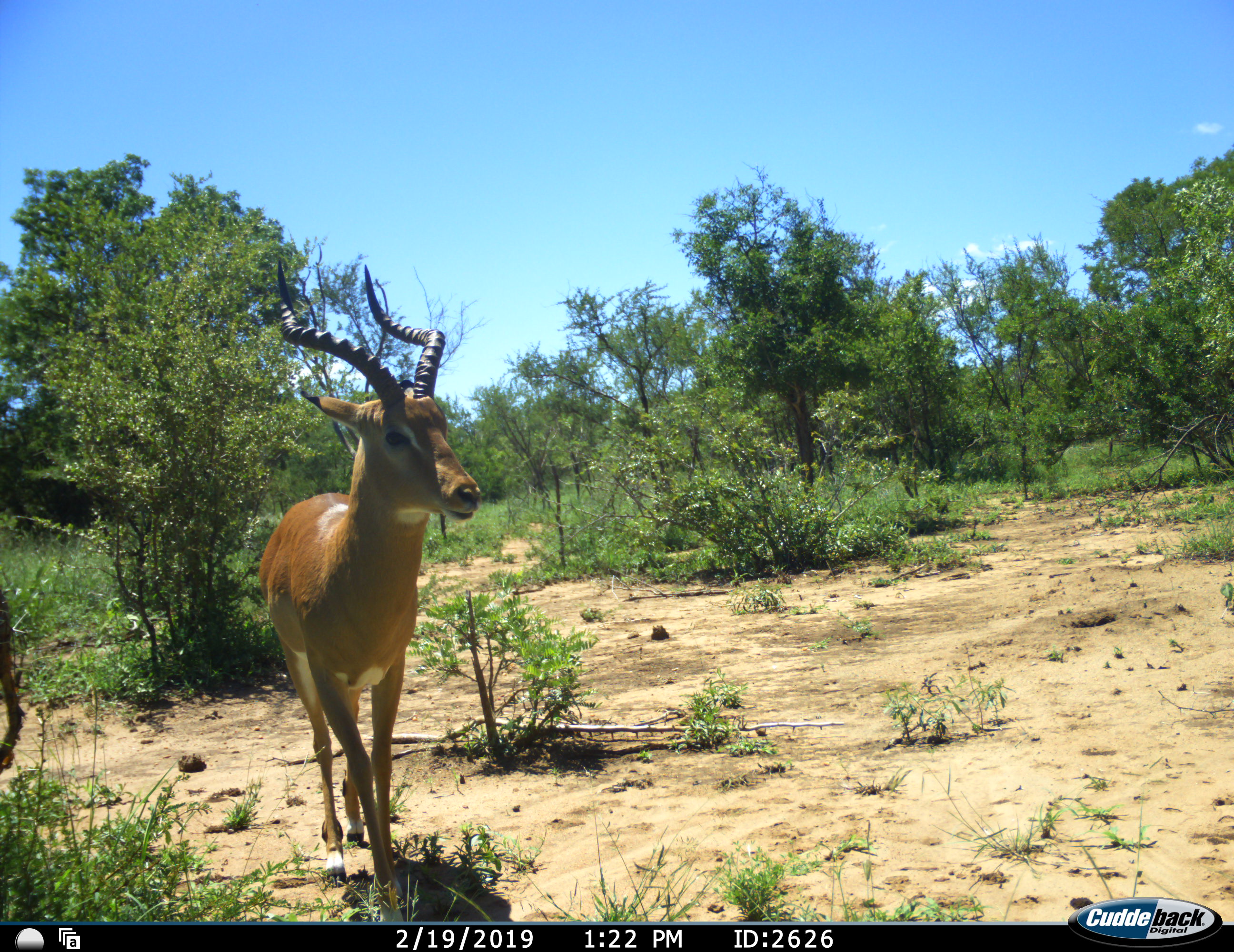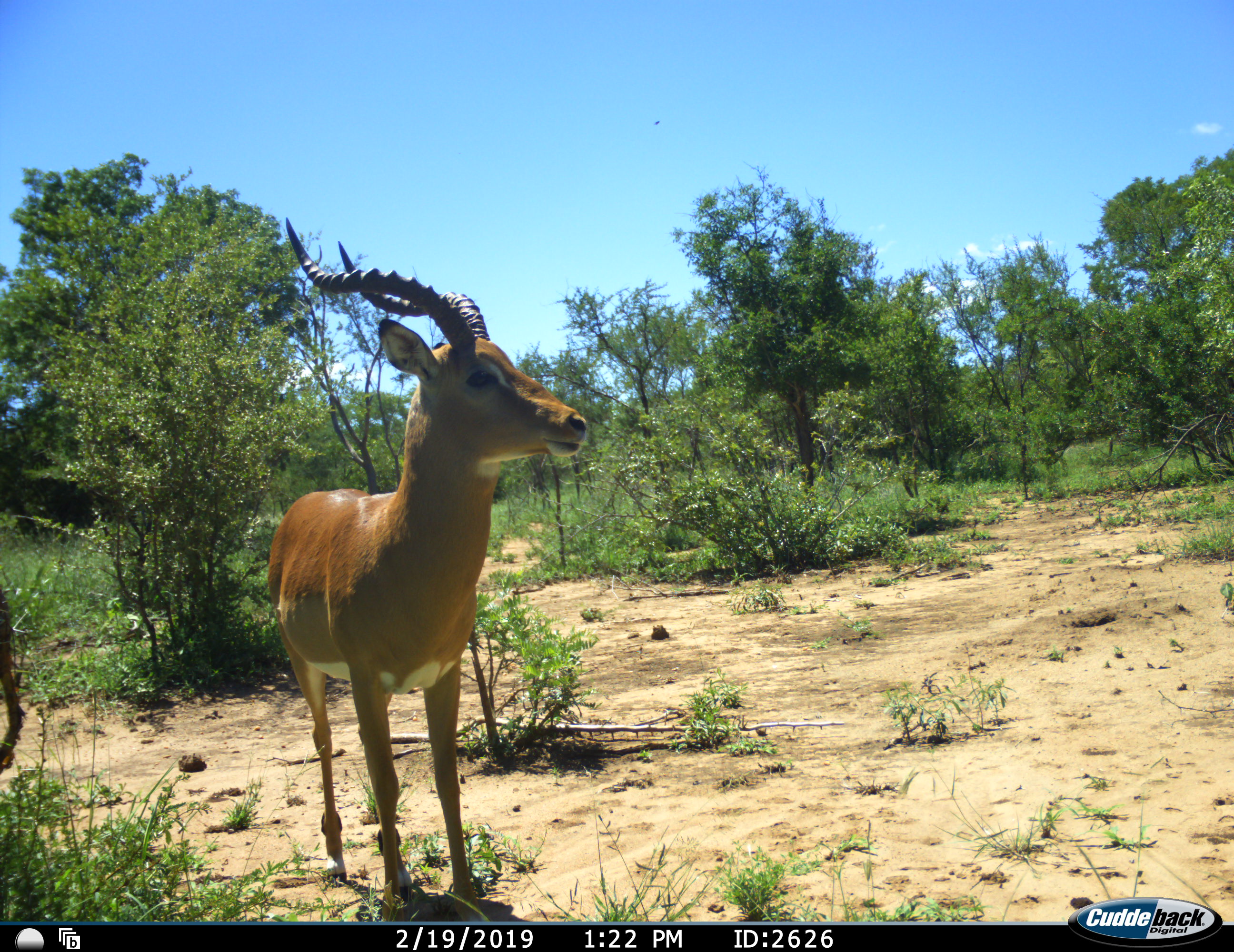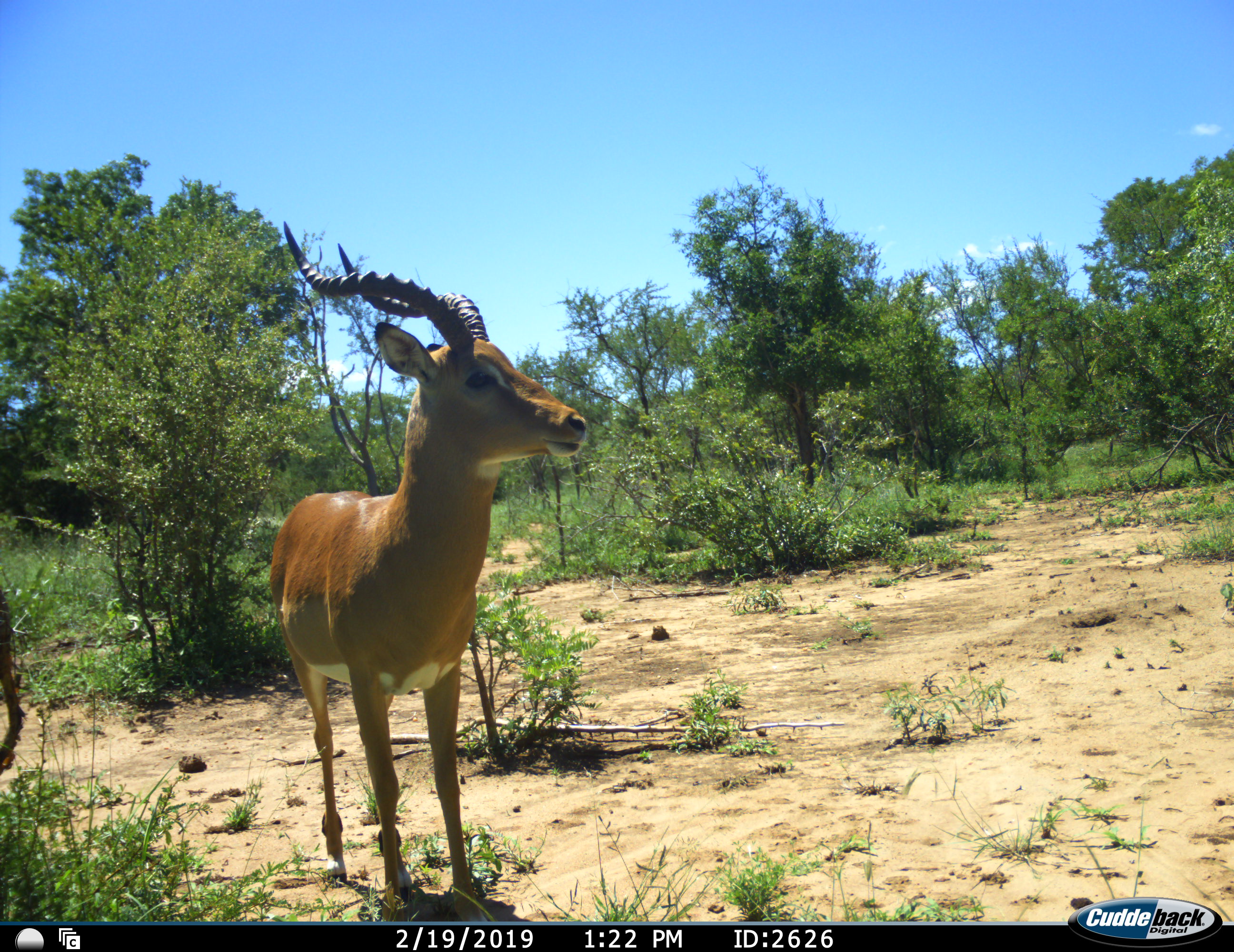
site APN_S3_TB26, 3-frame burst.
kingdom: Animalia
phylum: Chordata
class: Mammalia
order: Artiodactyla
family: Bovidae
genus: Aepyceros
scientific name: Aepyceros melampus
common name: impala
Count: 1.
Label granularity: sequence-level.